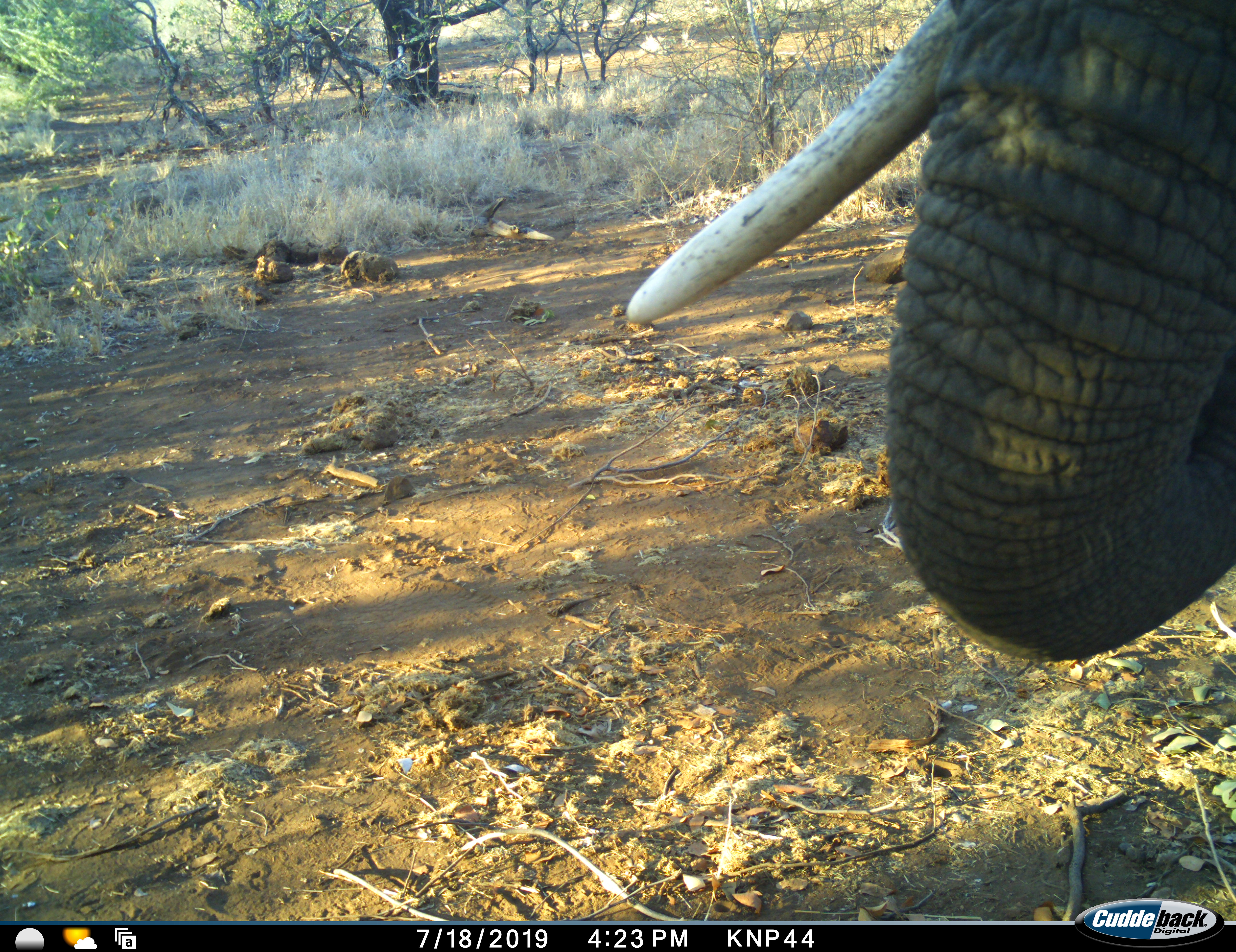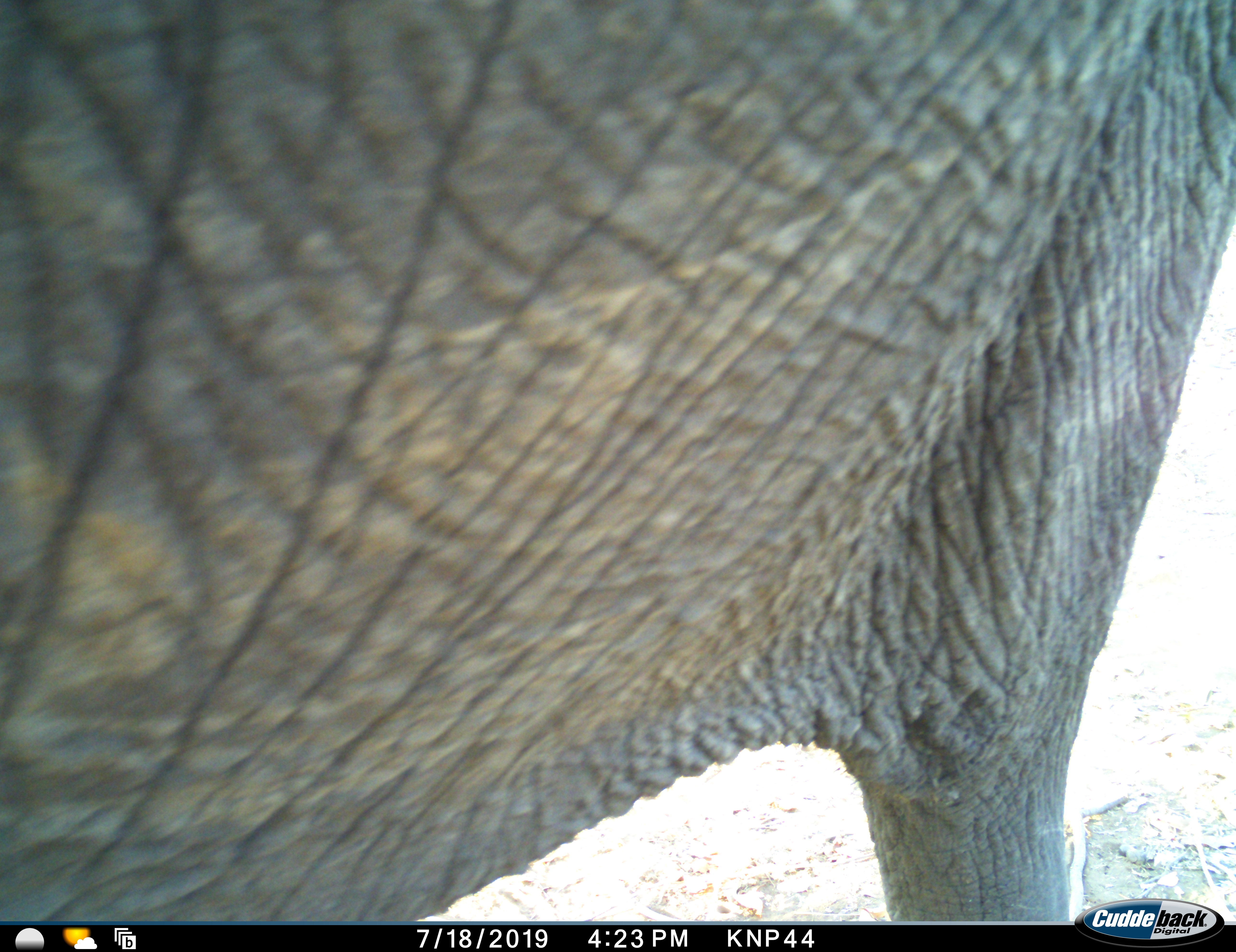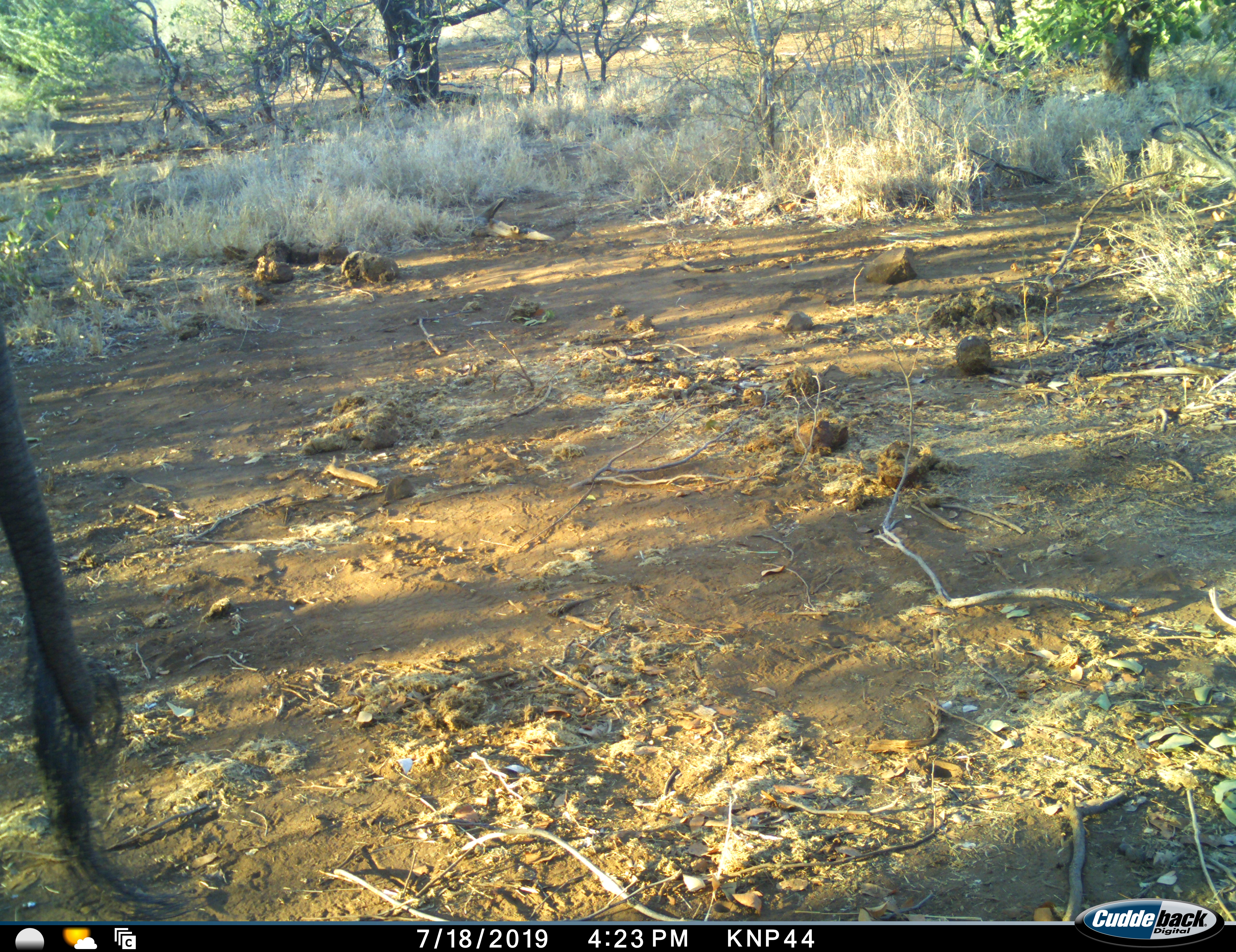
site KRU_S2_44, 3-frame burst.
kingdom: Animalia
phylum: Chordata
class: Mammalia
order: Proboscidea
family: Elephantidae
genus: Loxodonta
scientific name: Loxodonta africana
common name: african bush elephant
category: elephant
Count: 1.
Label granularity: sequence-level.